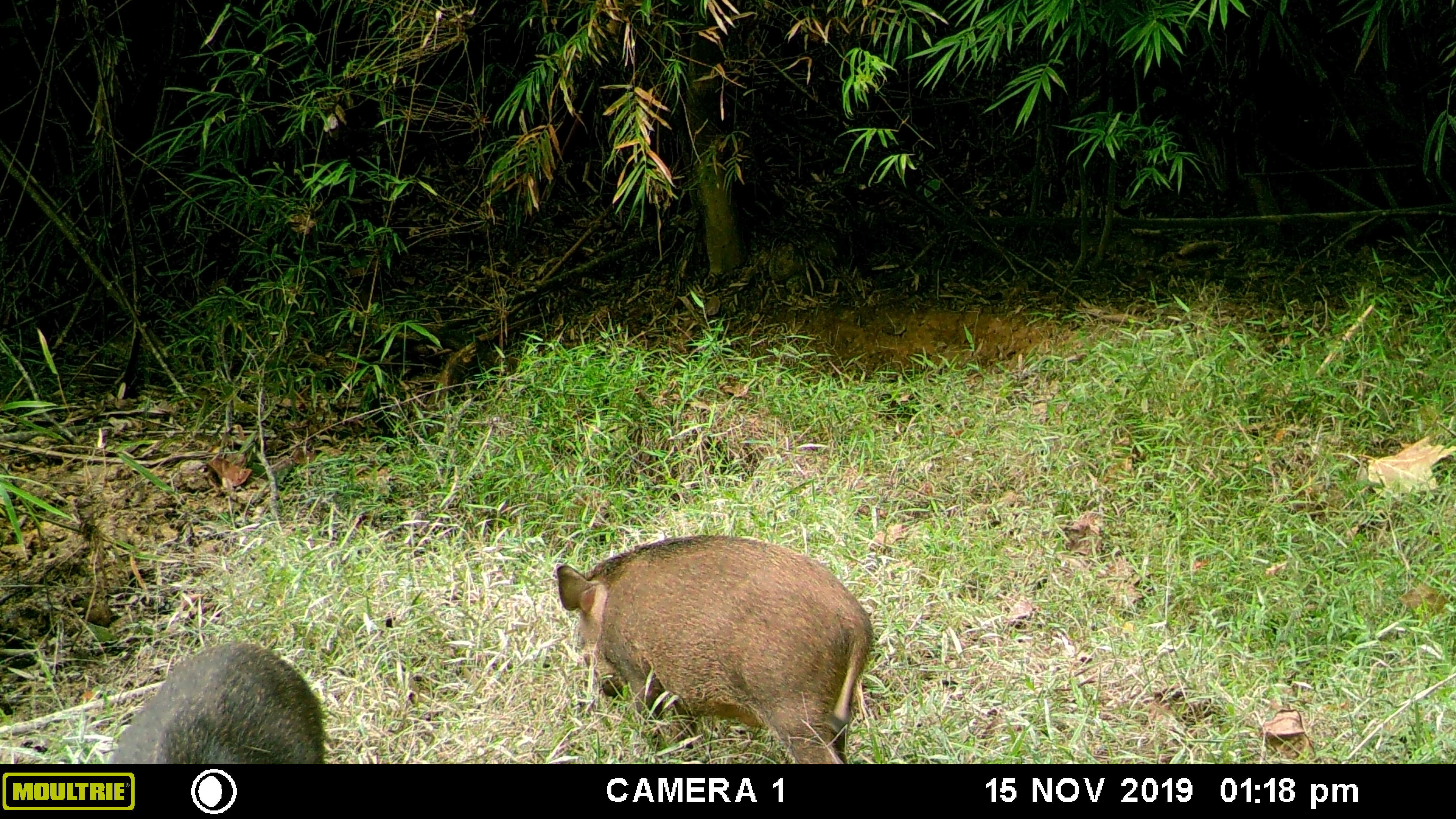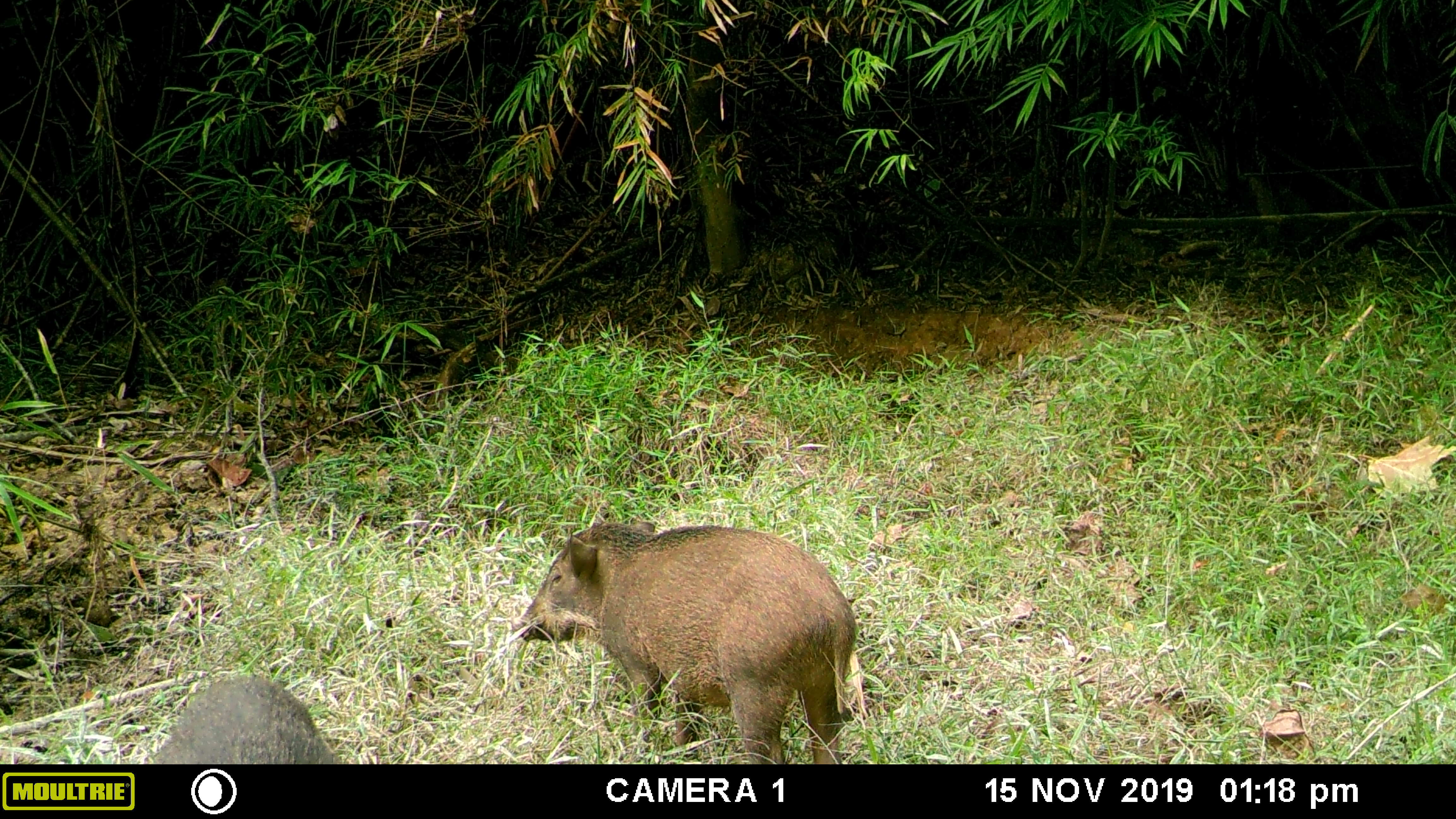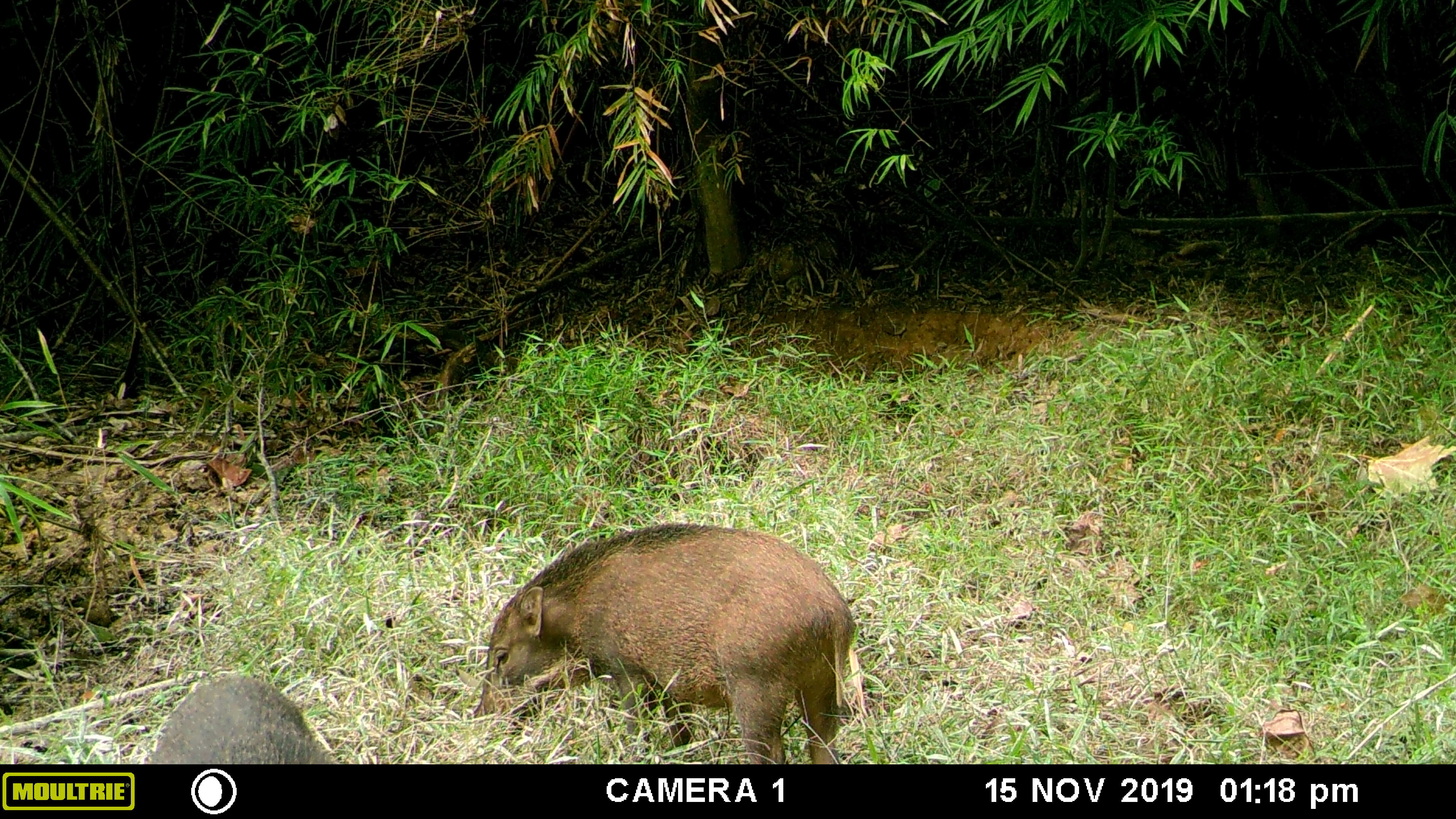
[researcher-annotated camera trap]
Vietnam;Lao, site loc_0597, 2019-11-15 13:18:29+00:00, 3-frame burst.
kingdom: Animalia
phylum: Chordata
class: Mammalia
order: Artiodactyla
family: Suidae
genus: Sus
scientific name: Sus scrofa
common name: eurasian wild pig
Eurasian wild pig (Sus scrofa). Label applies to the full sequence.